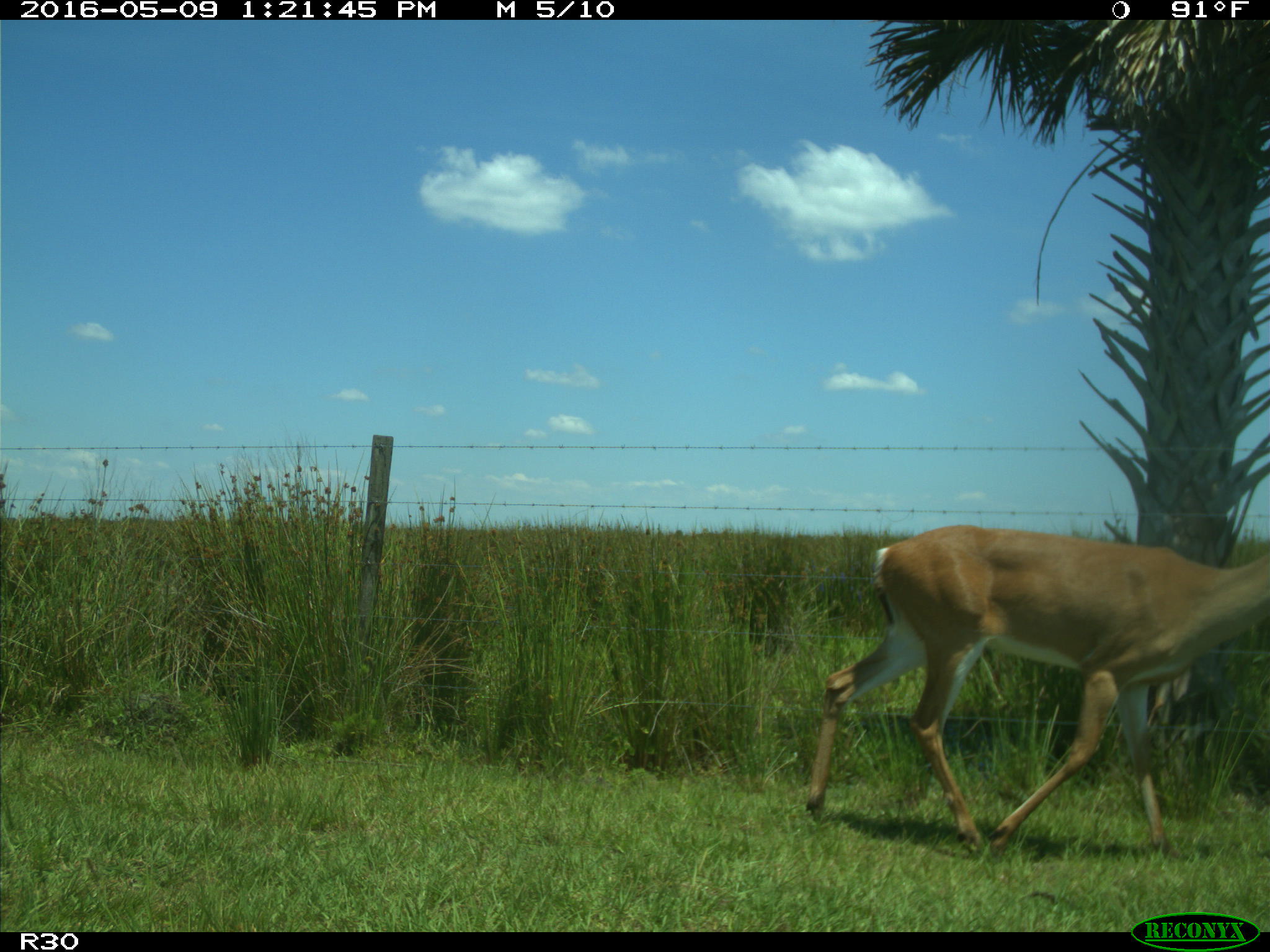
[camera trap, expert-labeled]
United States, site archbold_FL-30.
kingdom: Animalia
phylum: Chordata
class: Mammalia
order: Artiodactyla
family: Cervidae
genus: Odocoileus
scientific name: Odocoileus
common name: deer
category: unidentified deer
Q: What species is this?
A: Unidentified deer (deer) (Odocoileus).